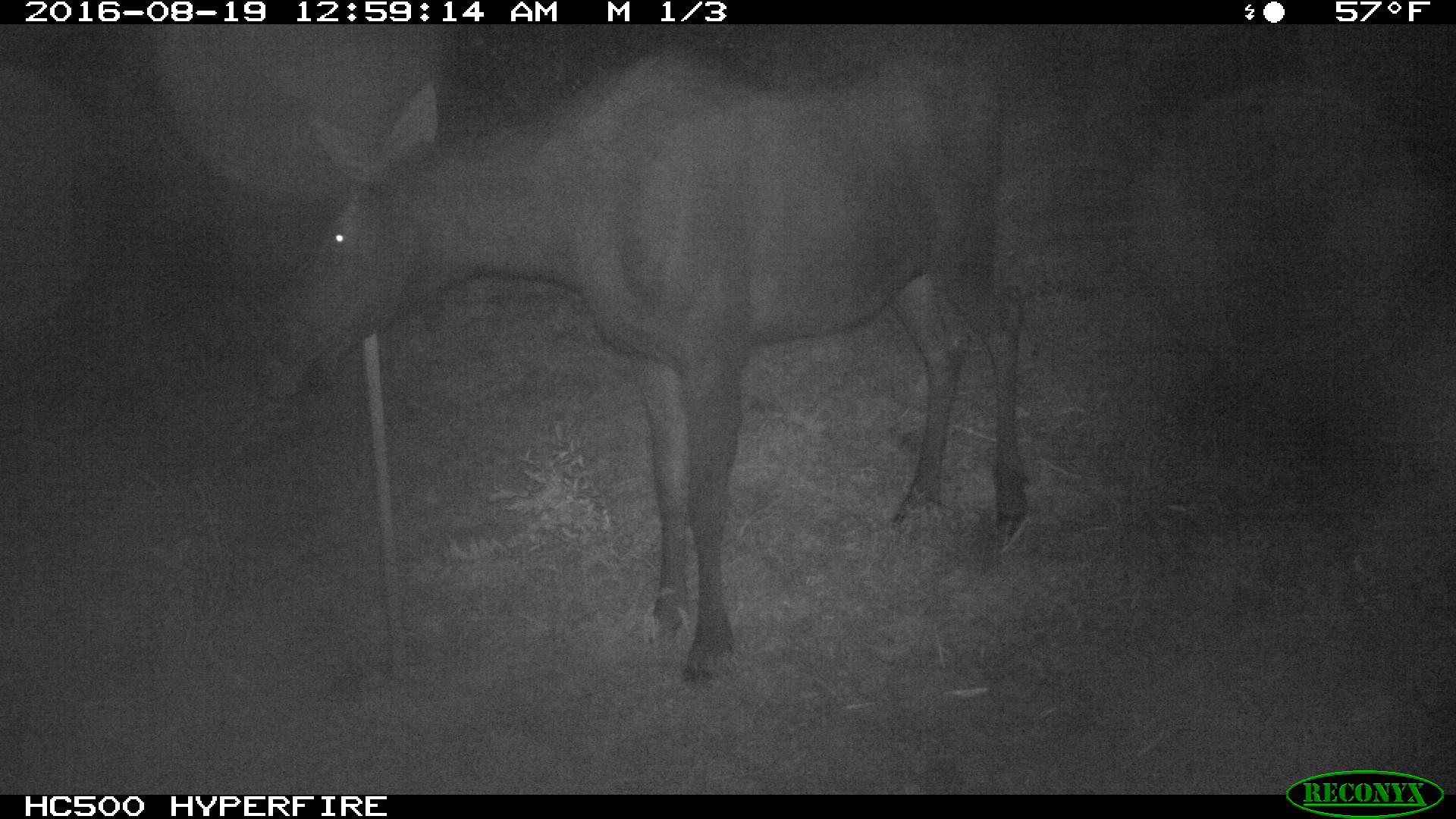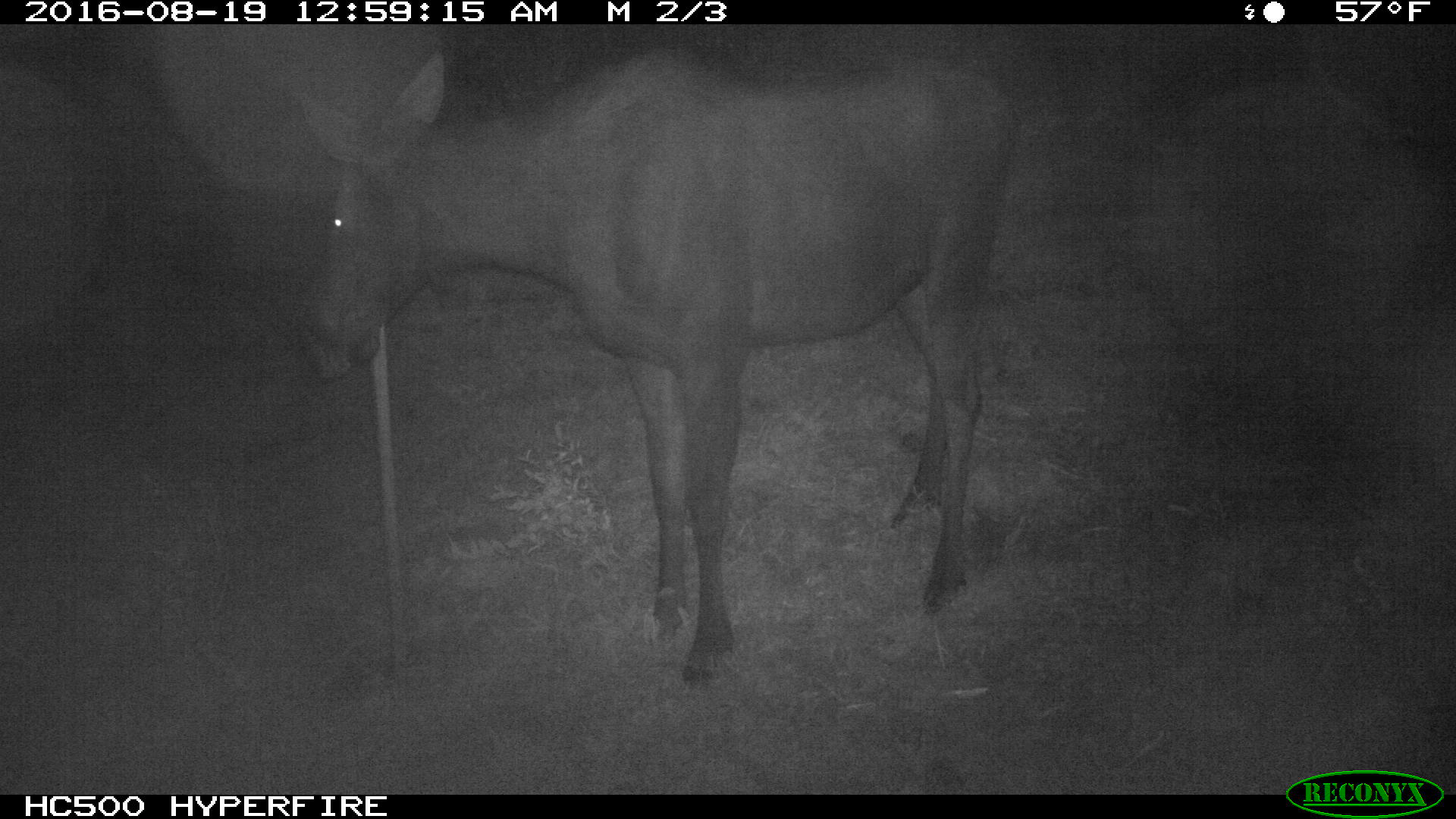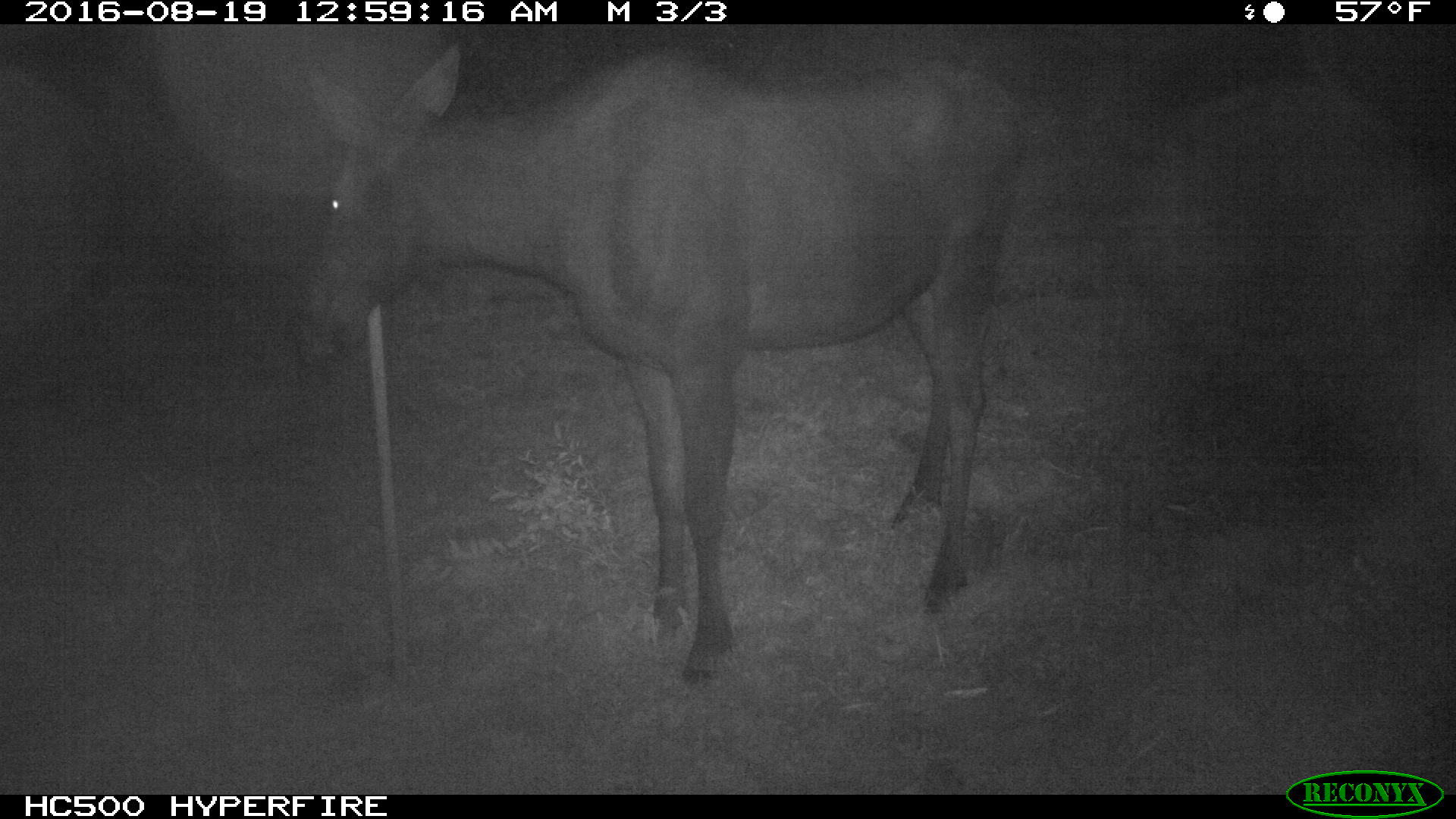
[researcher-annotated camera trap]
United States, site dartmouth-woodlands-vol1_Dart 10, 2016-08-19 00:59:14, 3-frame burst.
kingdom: Animalia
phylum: Chordata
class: Mammalia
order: Artiodactyla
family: Cervidae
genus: Alces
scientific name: Alces alces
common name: moose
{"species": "moose (Alces alces)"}